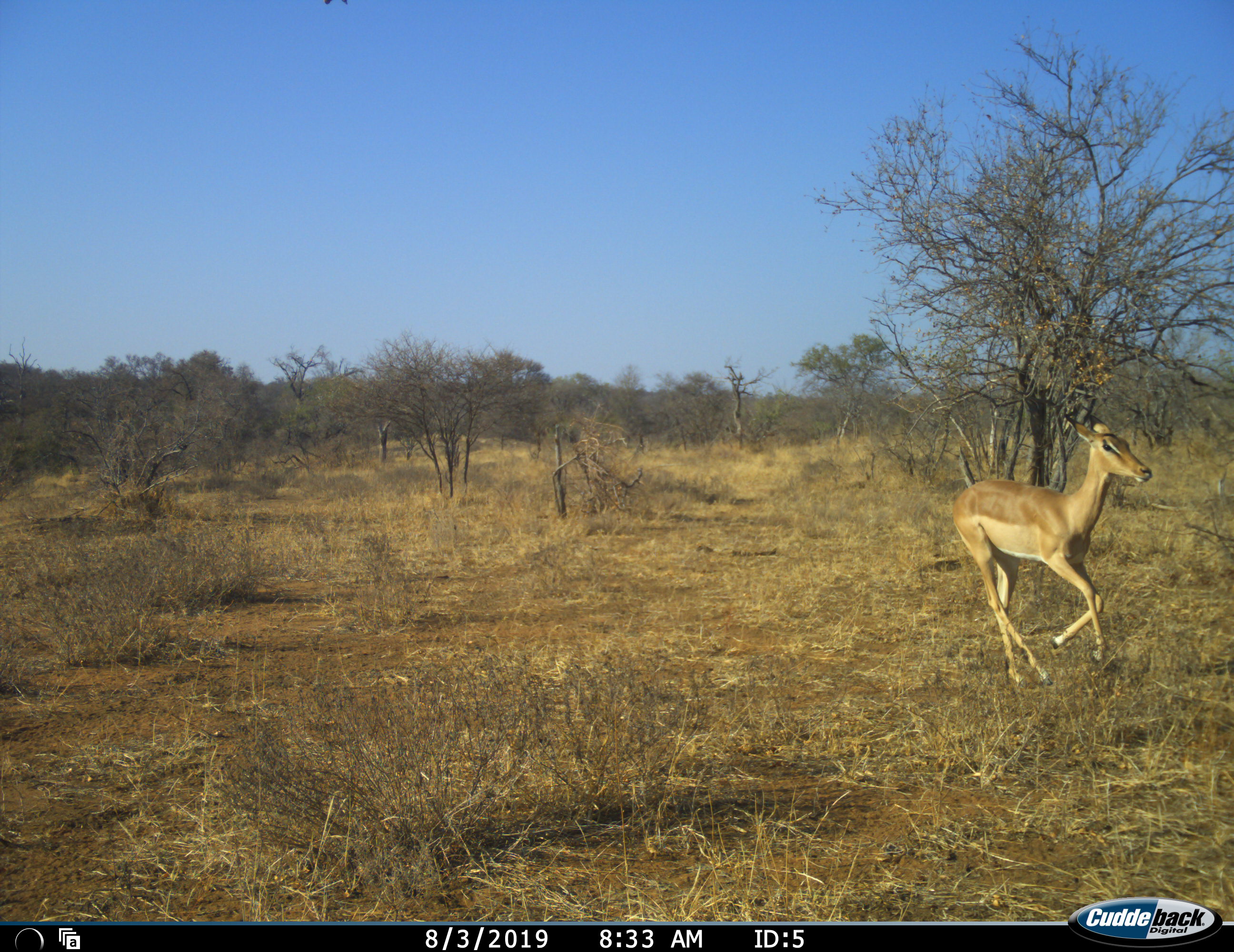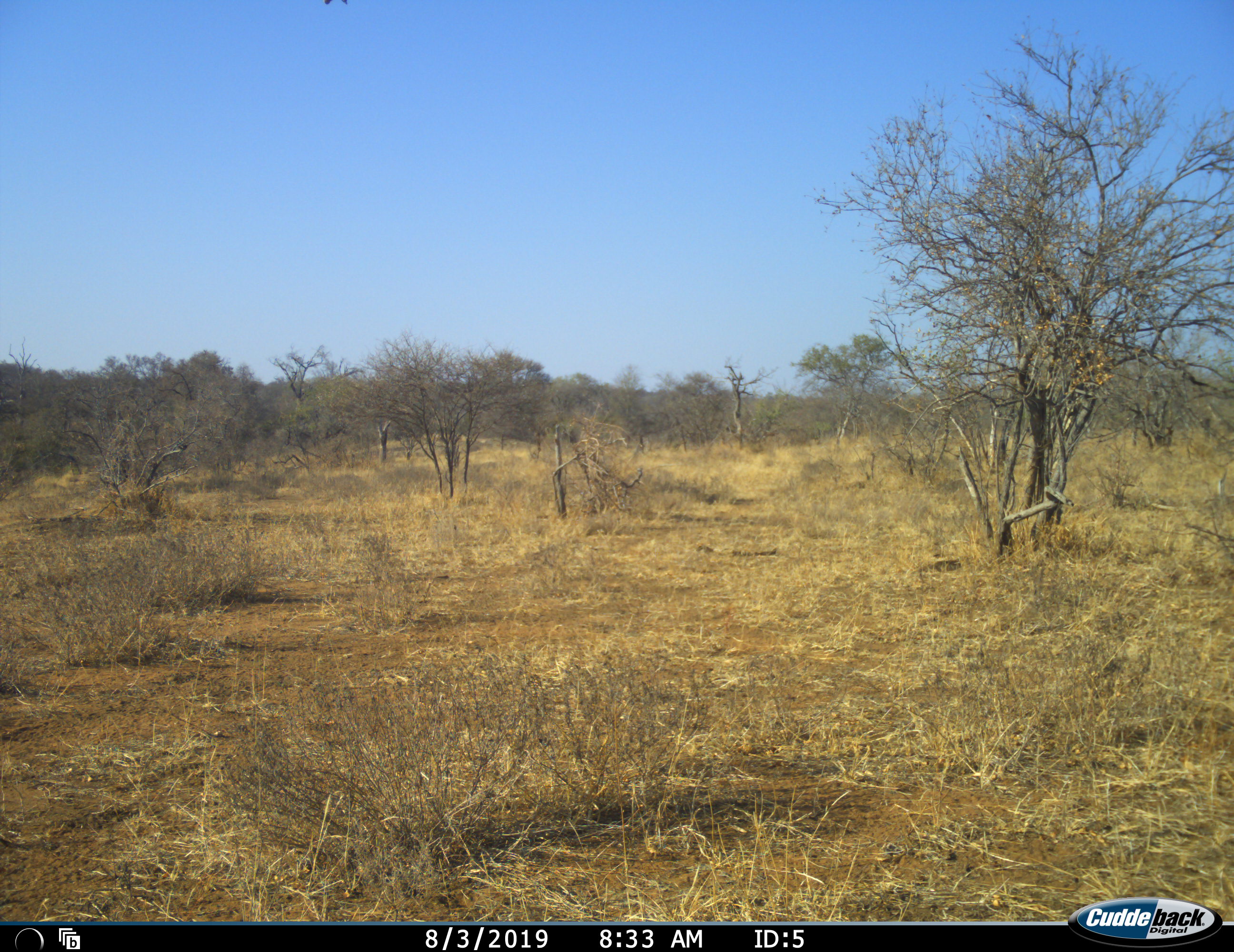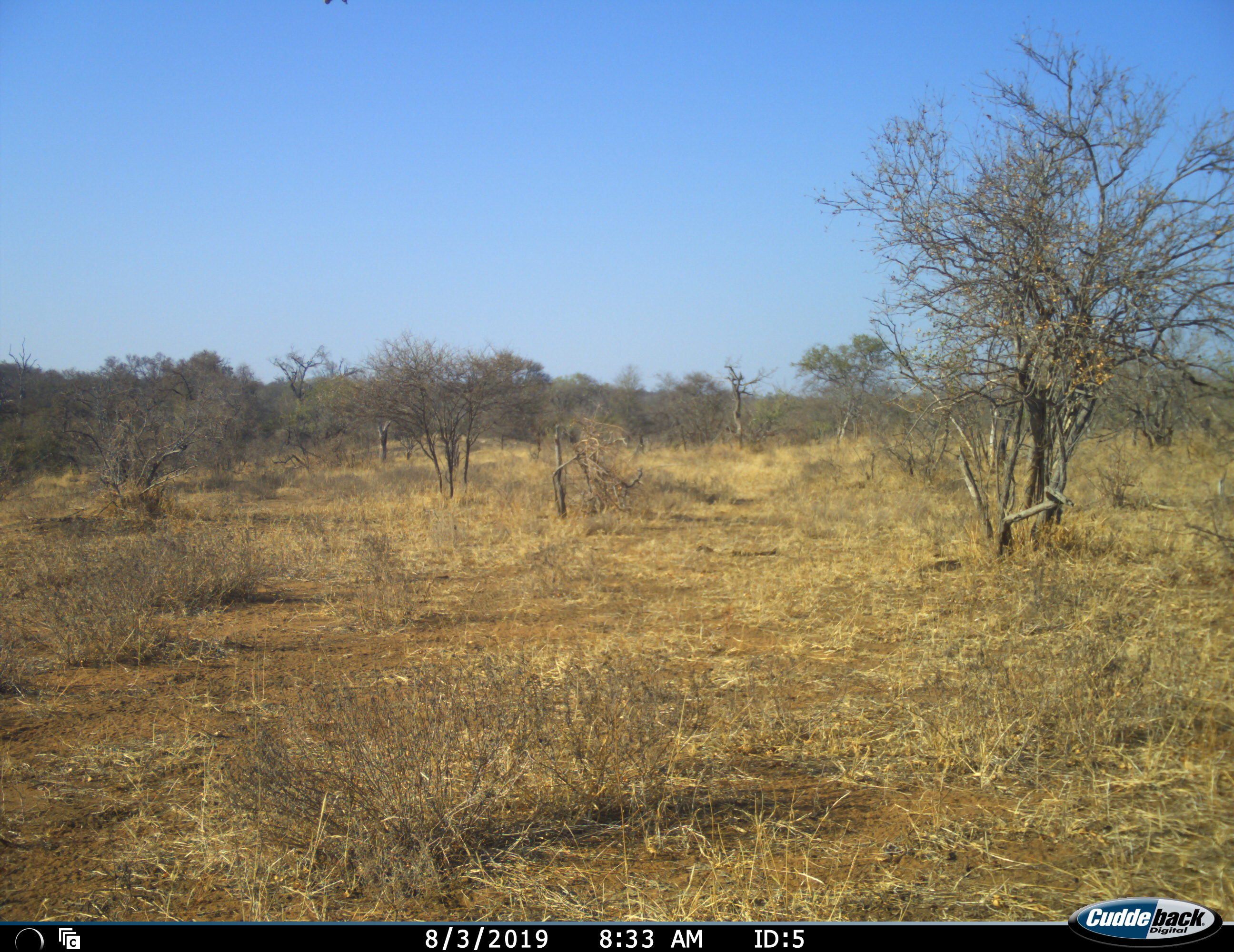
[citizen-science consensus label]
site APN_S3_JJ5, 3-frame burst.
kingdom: Animalia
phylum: Chordata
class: Mammalia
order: Artiodactyla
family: Bovidae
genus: Aepyceros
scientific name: Aepyceros melampus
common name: impala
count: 1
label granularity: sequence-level